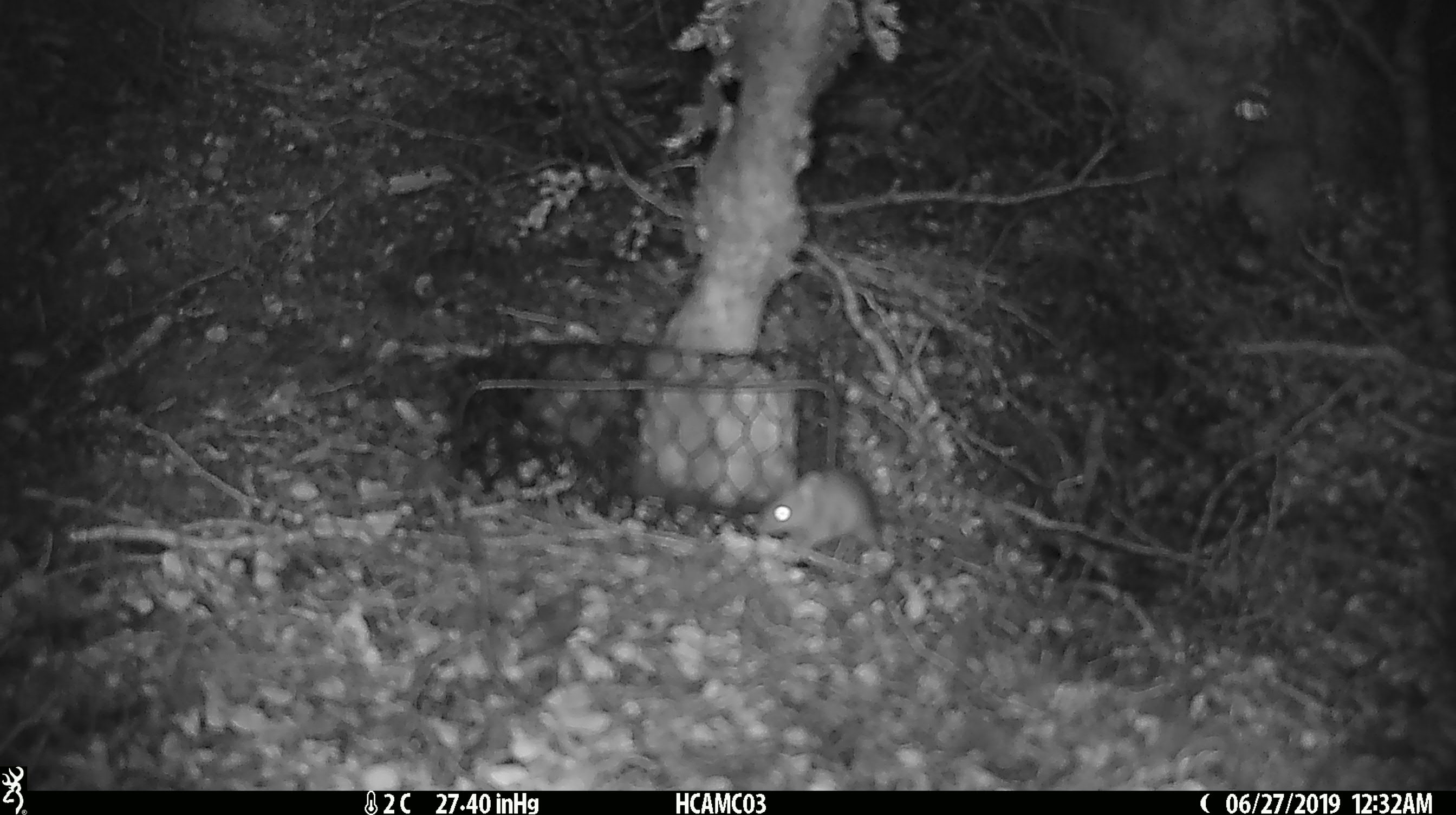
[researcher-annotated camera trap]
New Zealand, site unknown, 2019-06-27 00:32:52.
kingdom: Animalia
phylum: Chordata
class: Mammalia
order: Rodentia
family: Muridae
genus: Mus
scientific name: Mus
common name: mouse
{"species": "mouse (Mus)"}